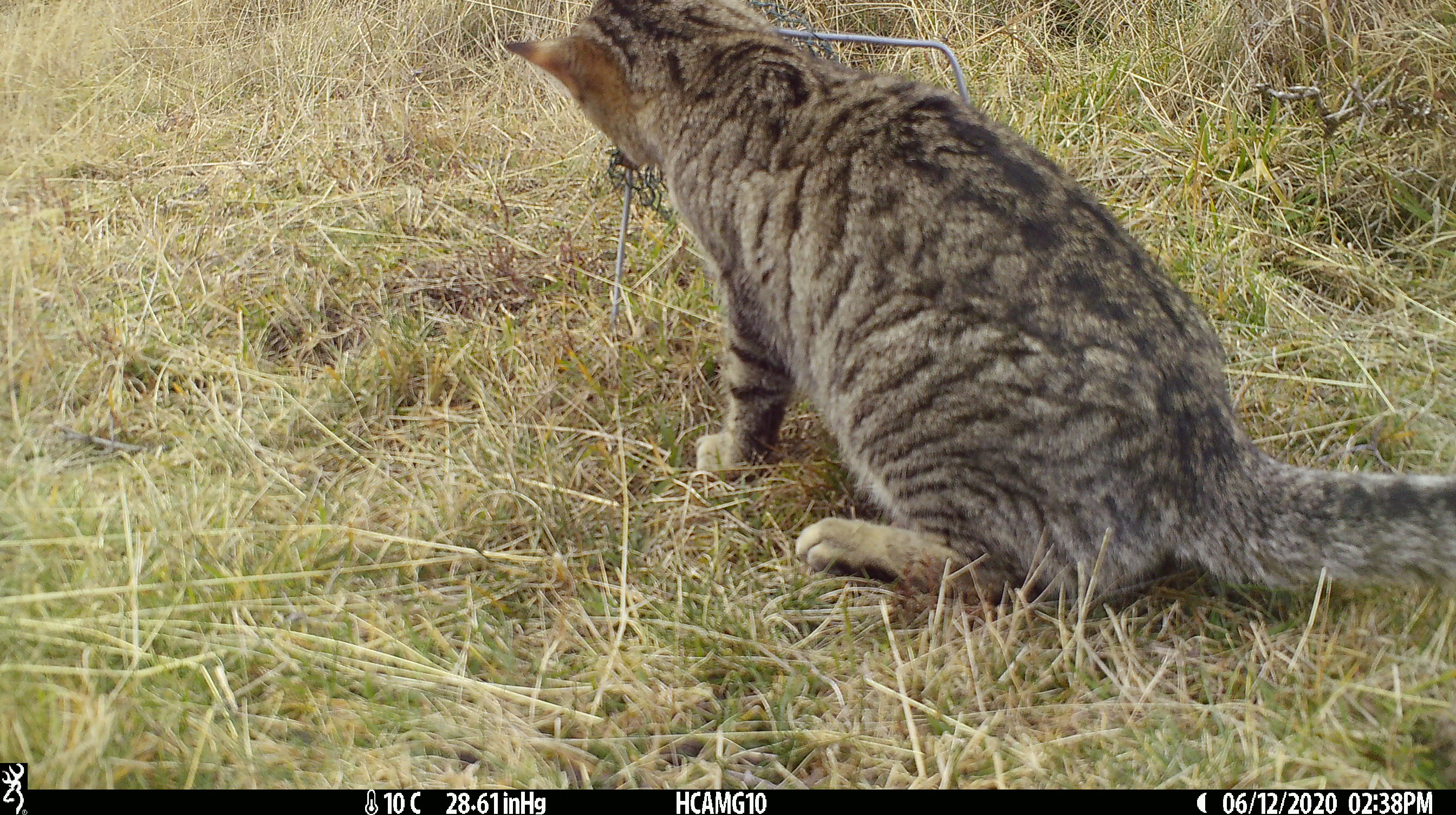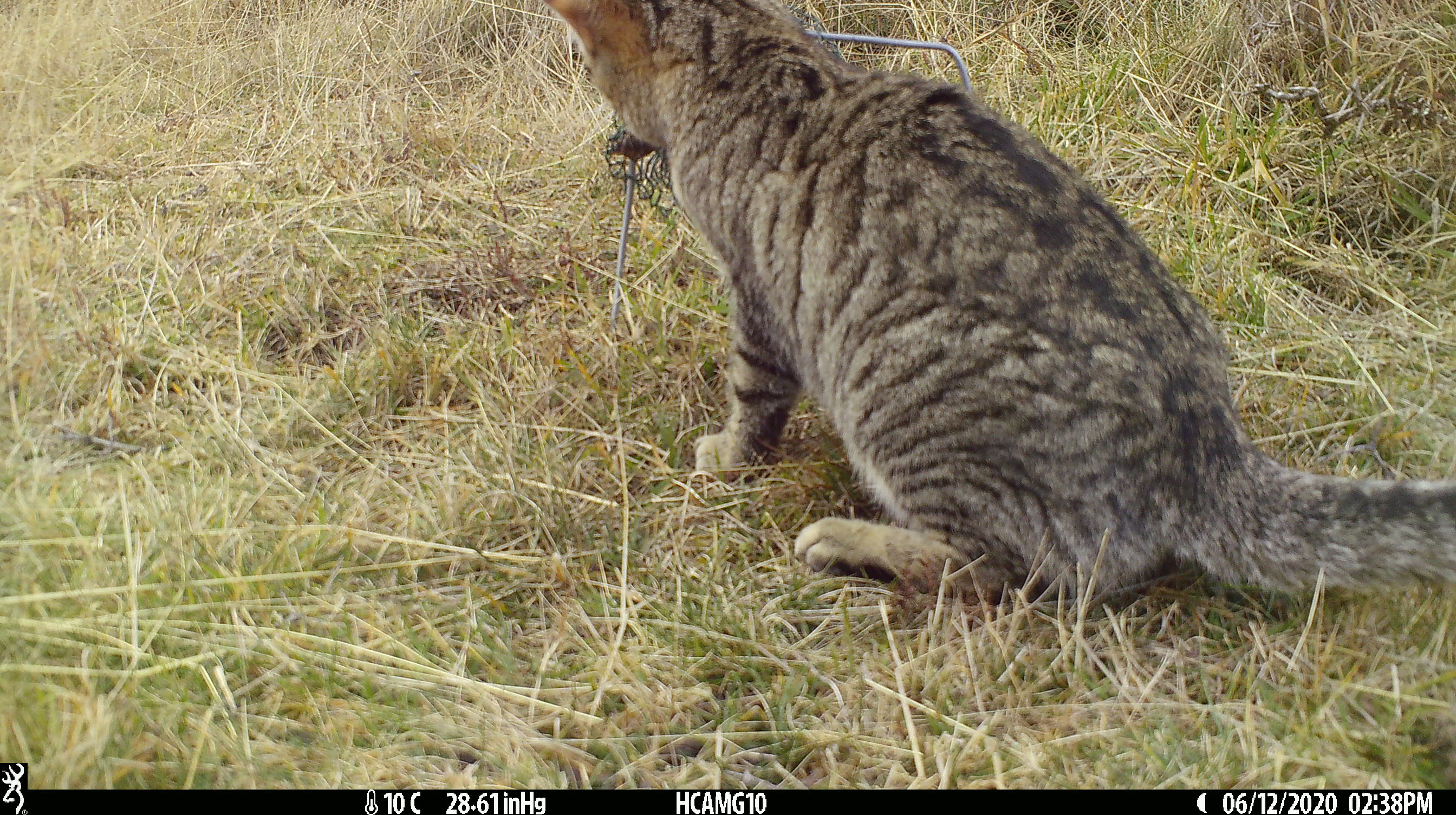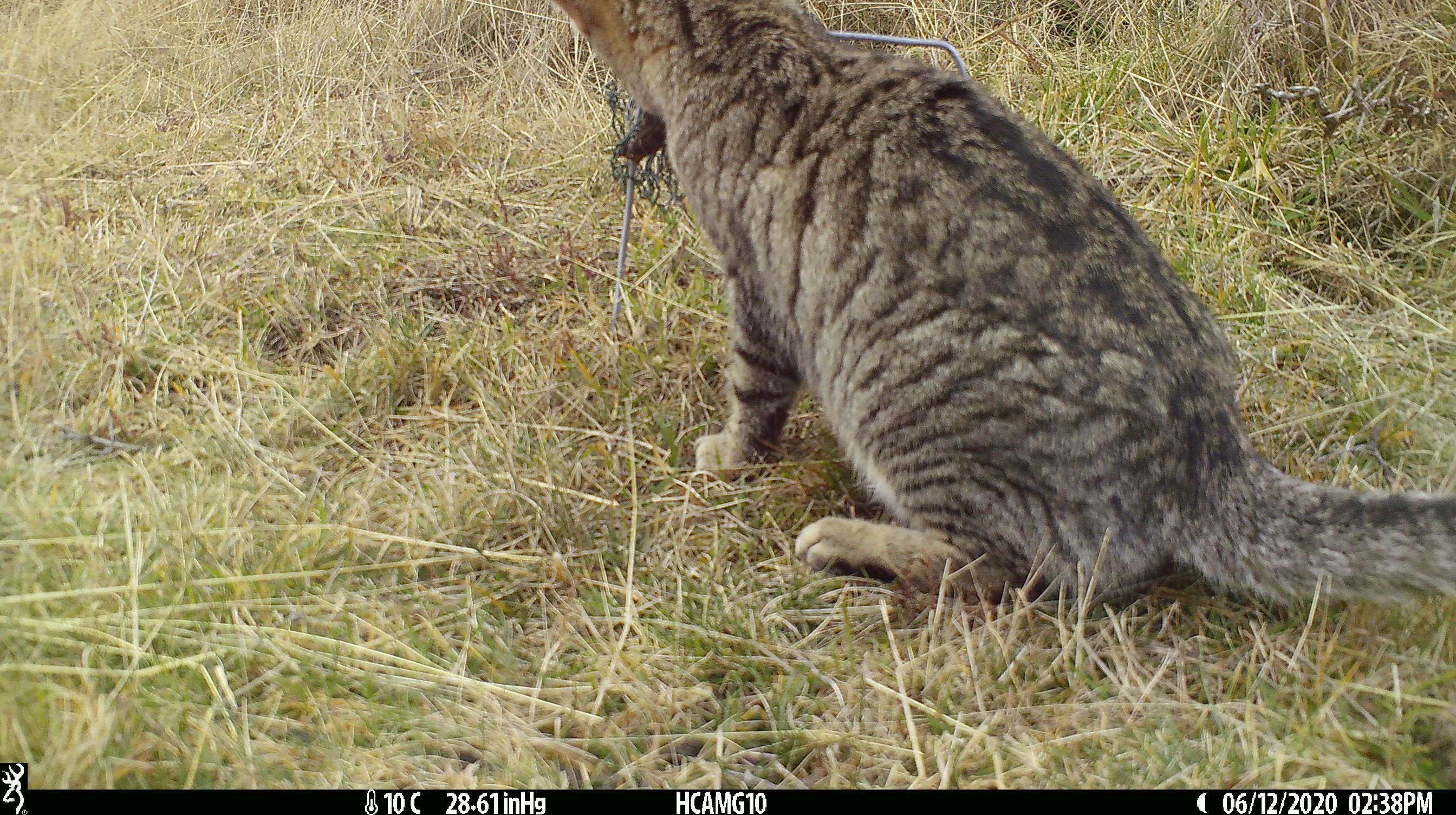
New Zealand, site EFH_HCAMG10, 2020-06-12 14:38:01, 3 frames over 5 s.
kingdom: Animalia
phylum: Chordata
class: Mammalia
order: Carnivora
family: Felidae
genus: Felis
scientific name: Felis catus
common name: domestic cat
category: cat